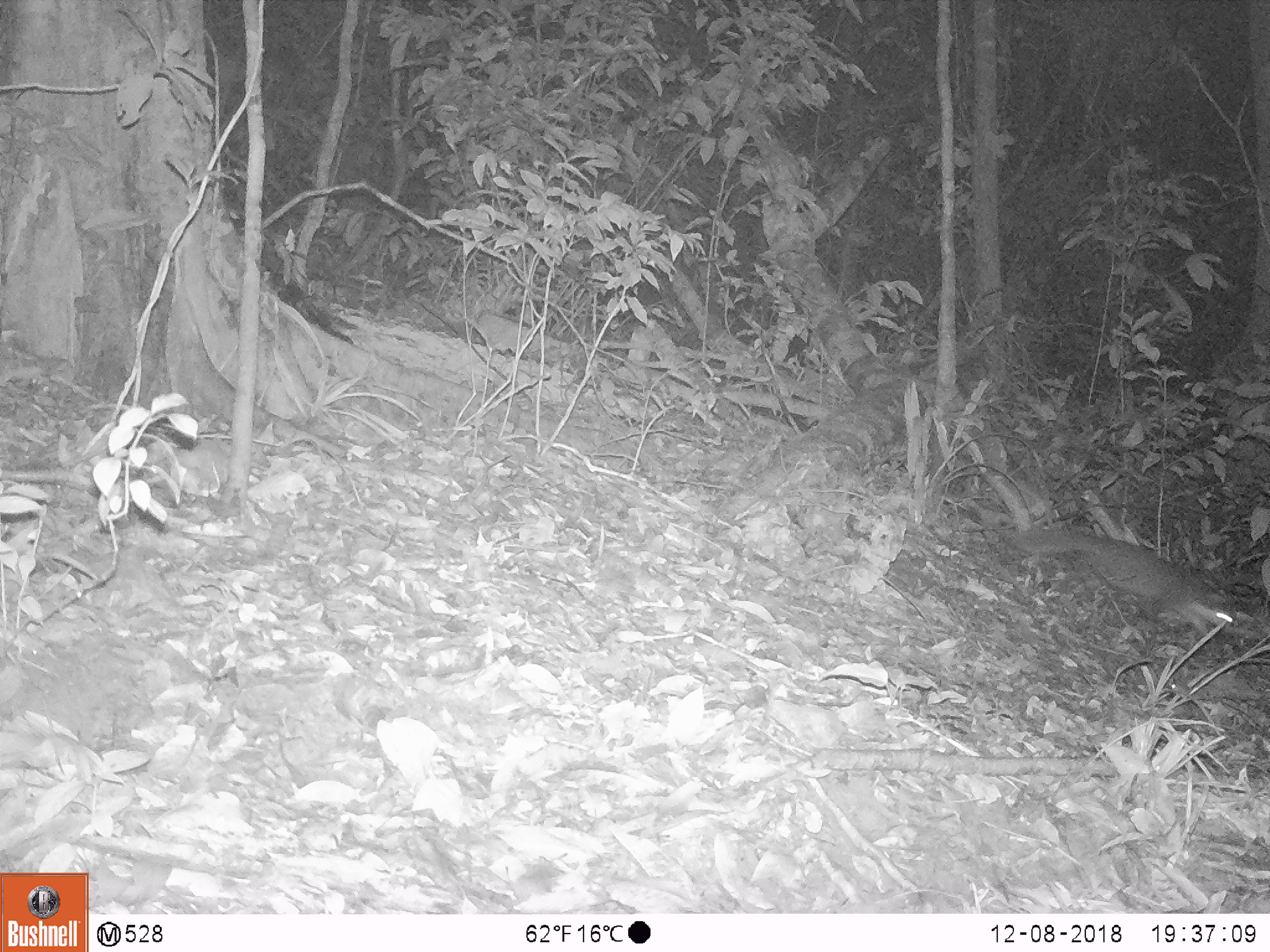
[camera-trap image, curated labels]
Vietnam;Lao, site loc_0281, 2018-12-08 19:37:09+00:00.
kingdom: Animalia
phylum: Chordata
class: Mammalia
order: Carnivora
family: Mustelidae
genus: Melogale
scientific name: Melogale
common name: ferret badger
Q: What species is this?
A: Ferret badger (Melogale).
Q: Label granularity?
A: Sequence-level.